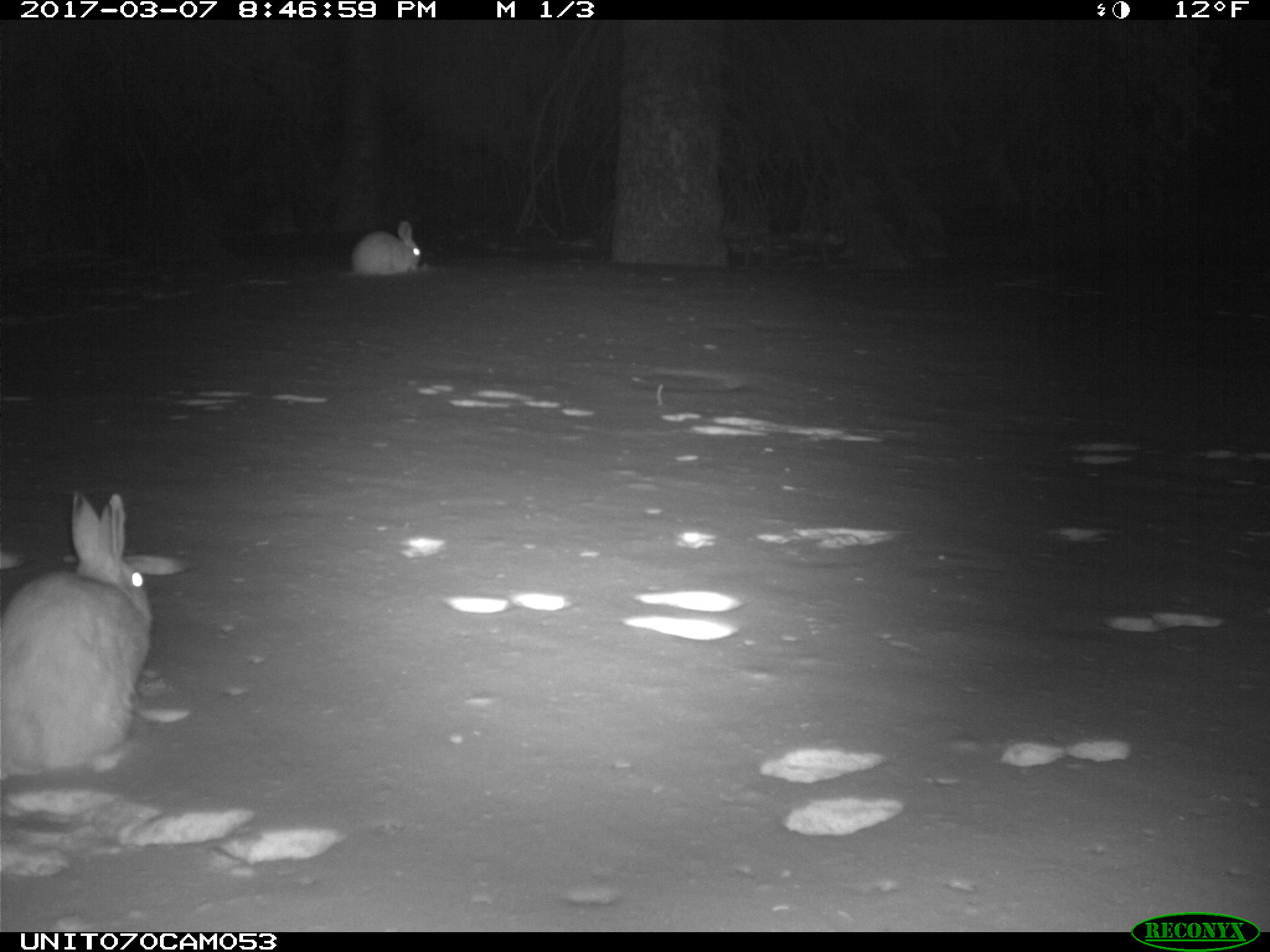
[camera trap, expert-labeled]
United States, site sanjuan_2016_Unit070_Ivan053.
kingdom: Animalia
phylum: Chordata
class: Mammalia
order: Lagomorpha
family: Leporidae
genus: Lepus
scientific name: Lepus americanus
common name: snowshoe hare